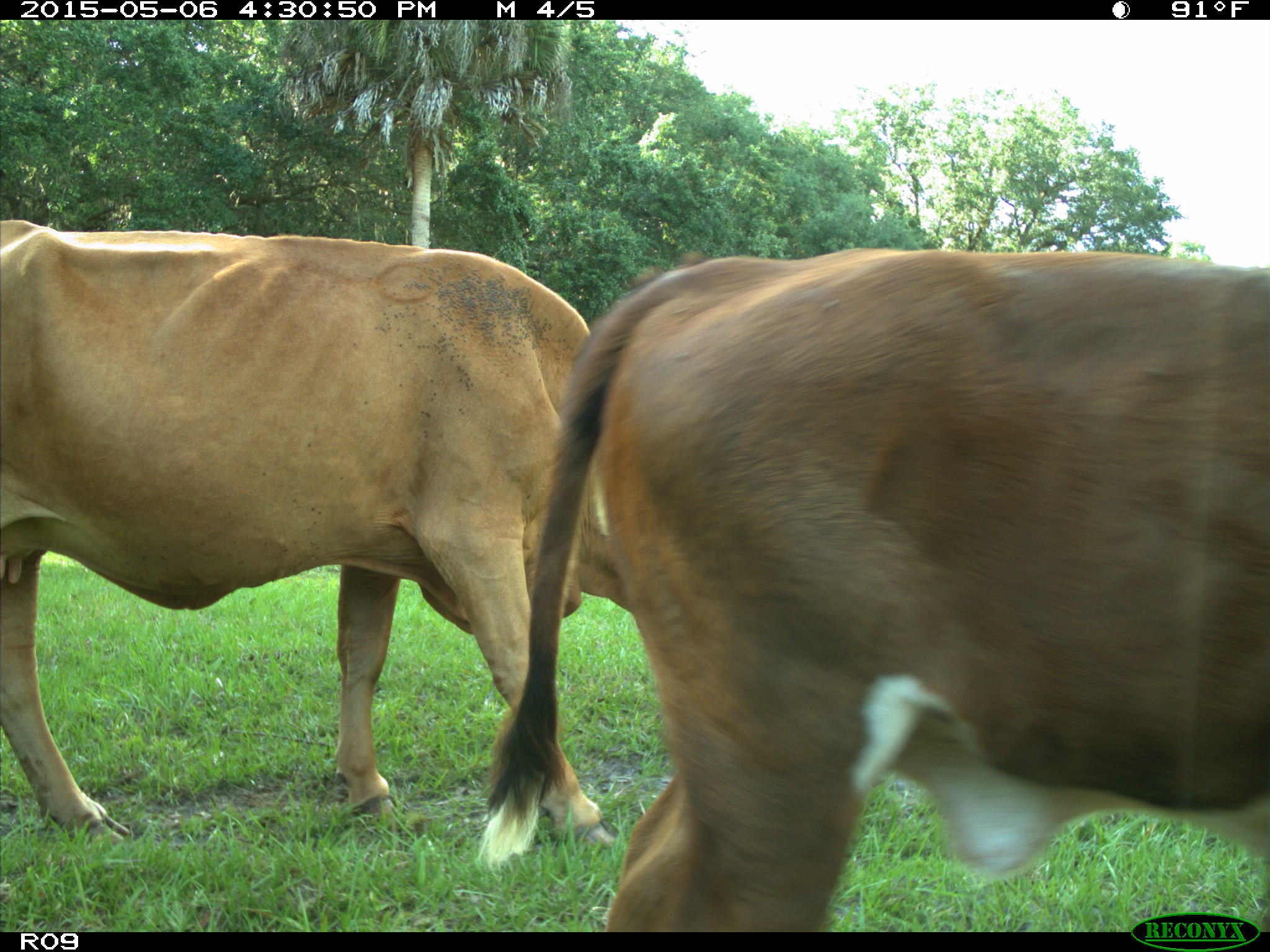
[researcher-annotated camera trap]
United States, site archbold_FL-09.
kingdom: Animalia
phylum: Chordata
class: Mammalia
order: Artiodactyla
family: Bovidae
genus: Bos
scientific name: Bos taurus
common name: domestic cow